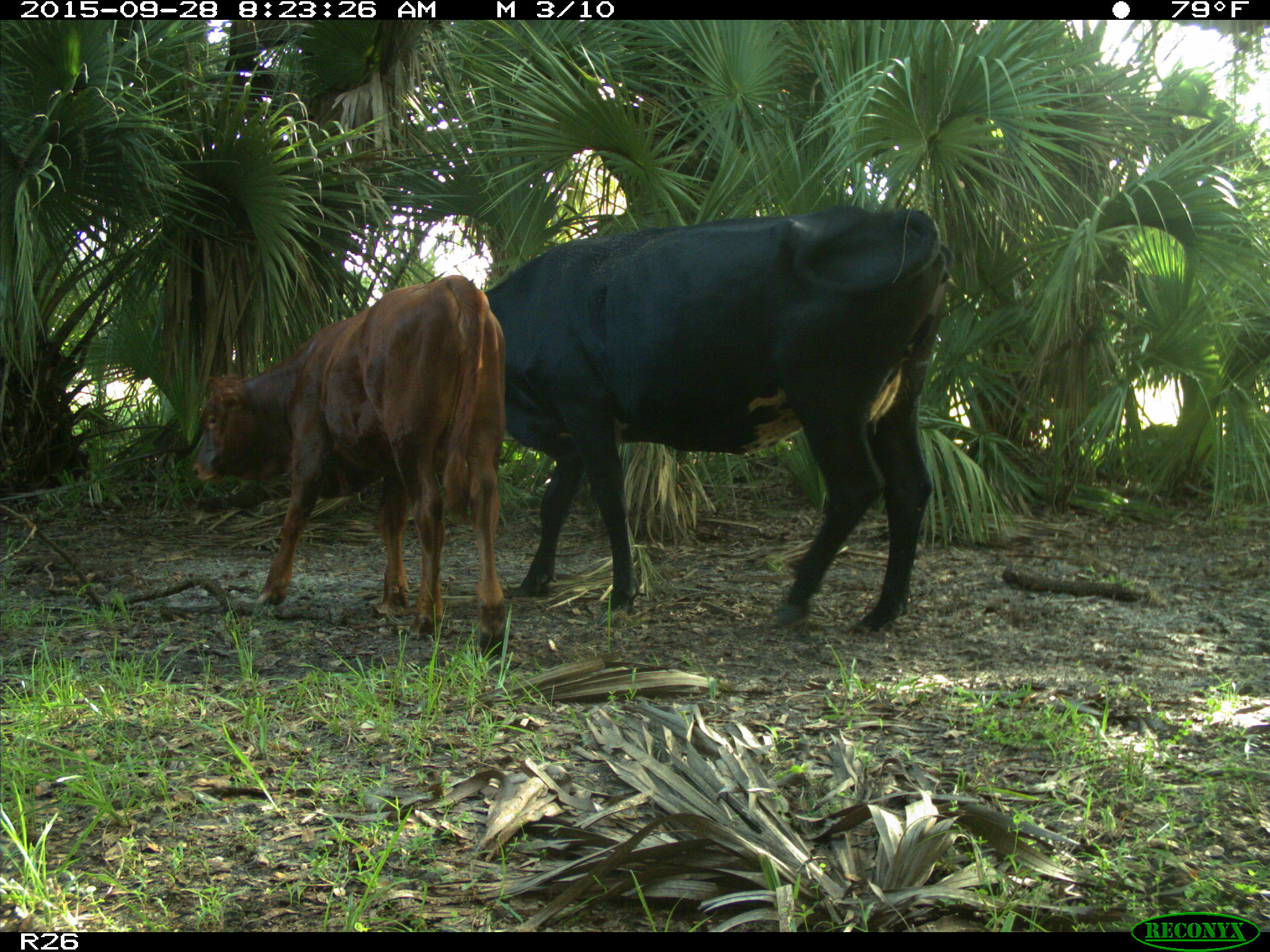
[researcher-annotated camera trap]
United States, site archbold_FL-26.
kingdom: Animalia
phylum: Chordata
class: Mammalia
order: Artiodactyla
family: Bovidae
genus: Bos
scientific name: Bos taurus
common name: domestic cow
Bos taurus (domestic cow).